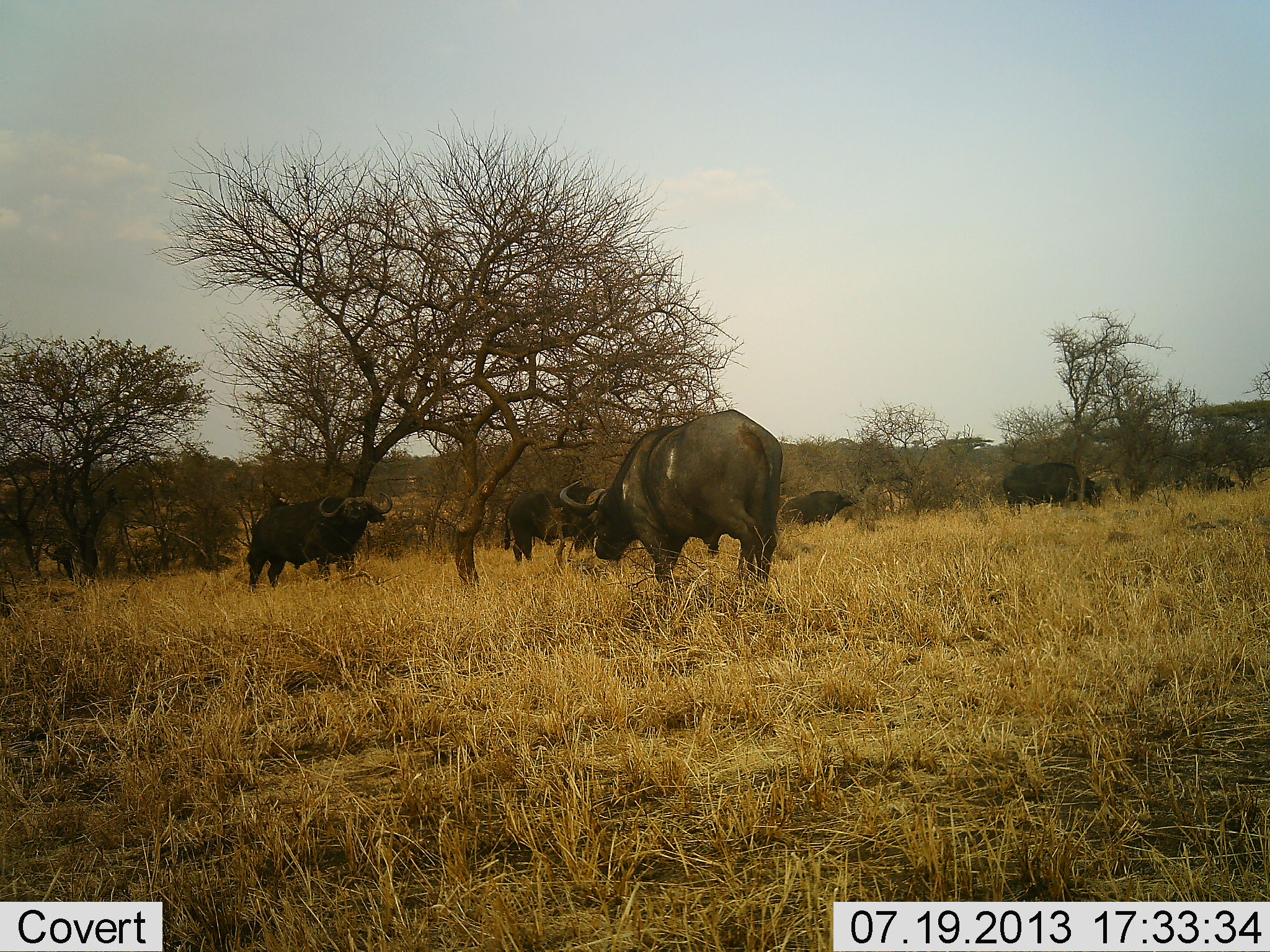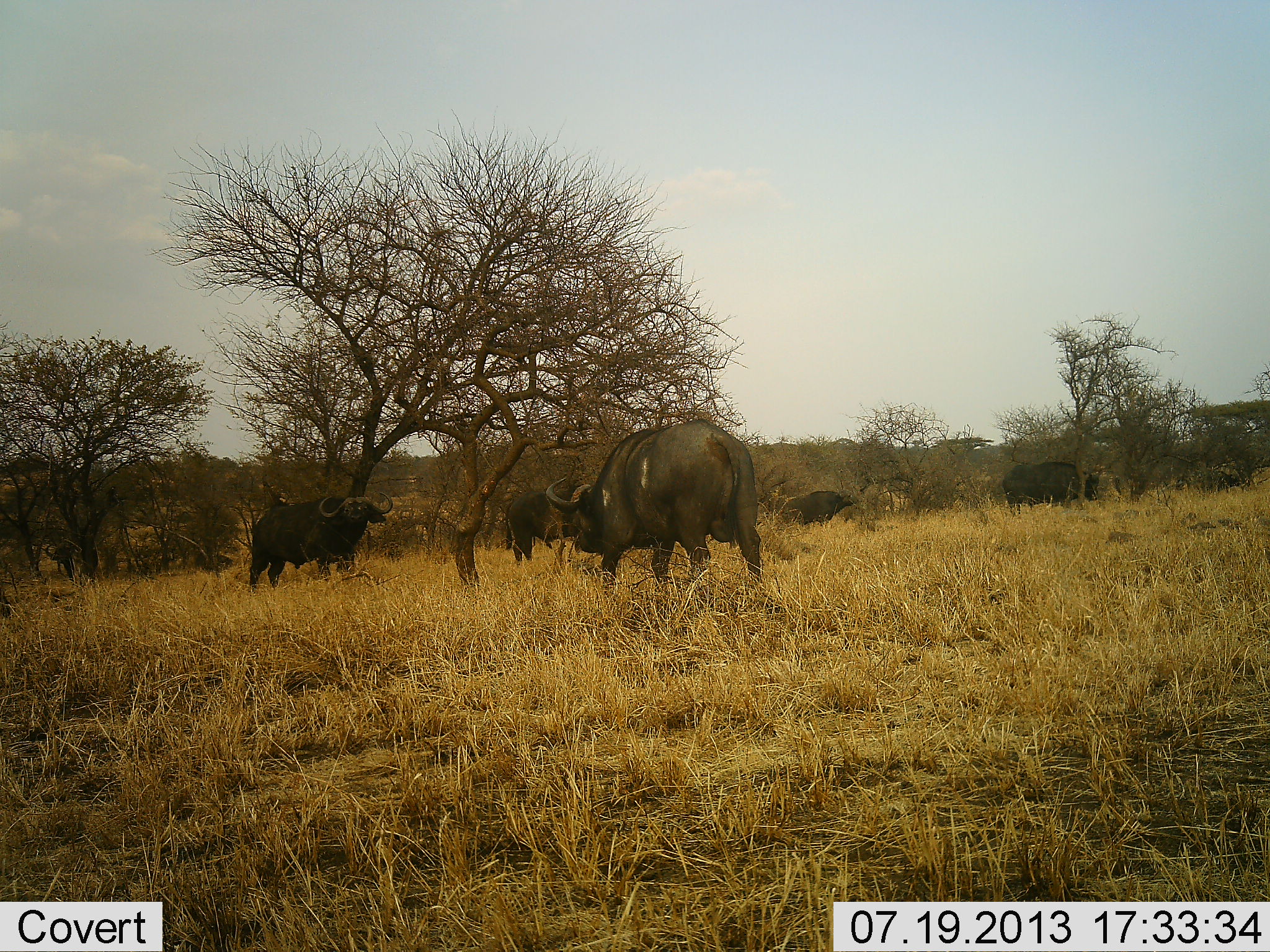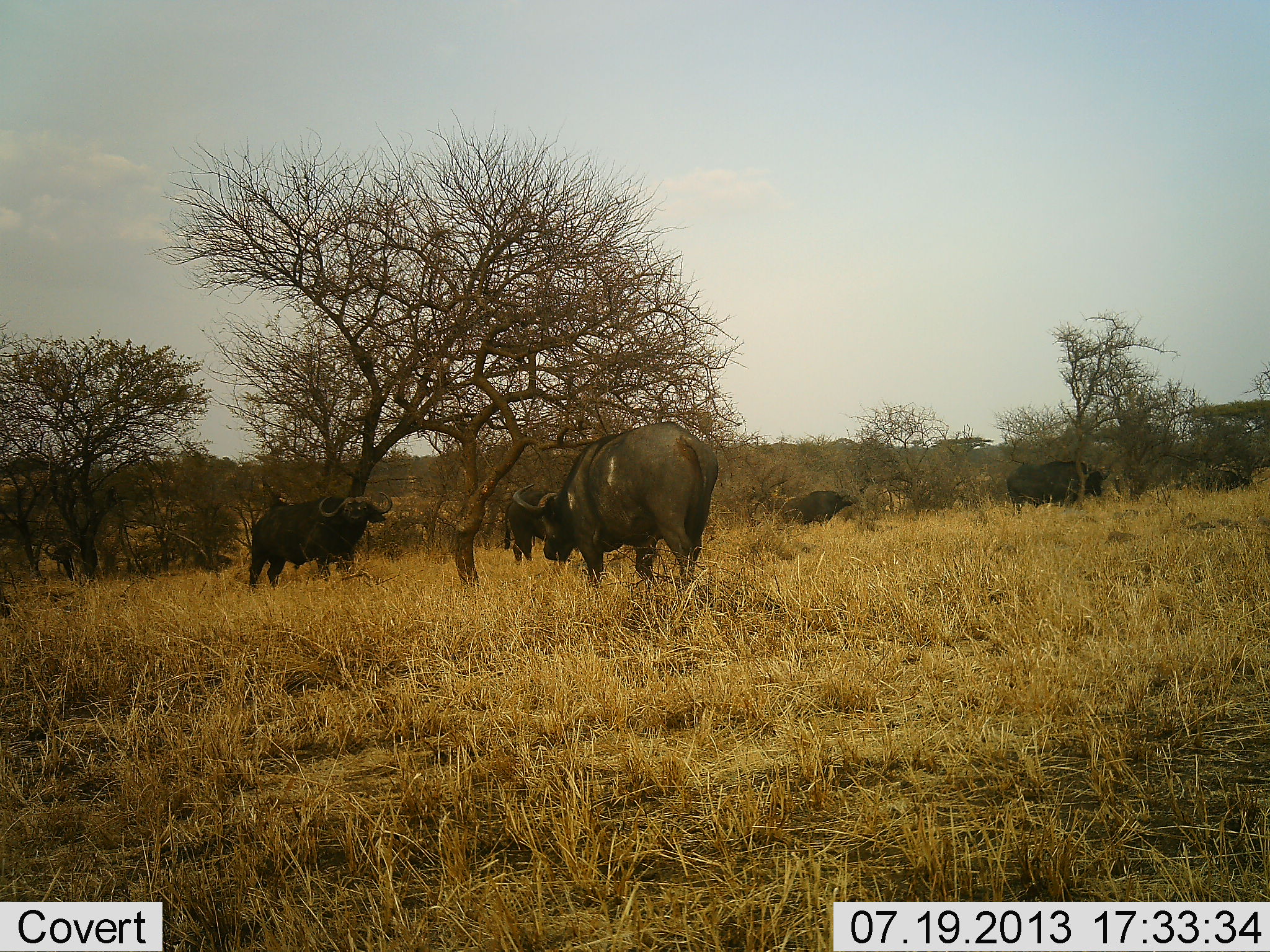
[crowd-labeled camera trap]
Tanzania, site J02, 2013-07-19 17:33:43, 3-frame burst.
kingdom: Animalia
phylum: Chordata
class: Mammalia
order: Artiodactyla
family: Bovidae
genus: Syncerus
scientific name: Syncerus caffer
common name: cape buffalo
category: buffalo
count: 6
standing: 90%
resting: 0%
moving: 60%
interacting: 10%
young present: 0%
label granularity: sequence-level